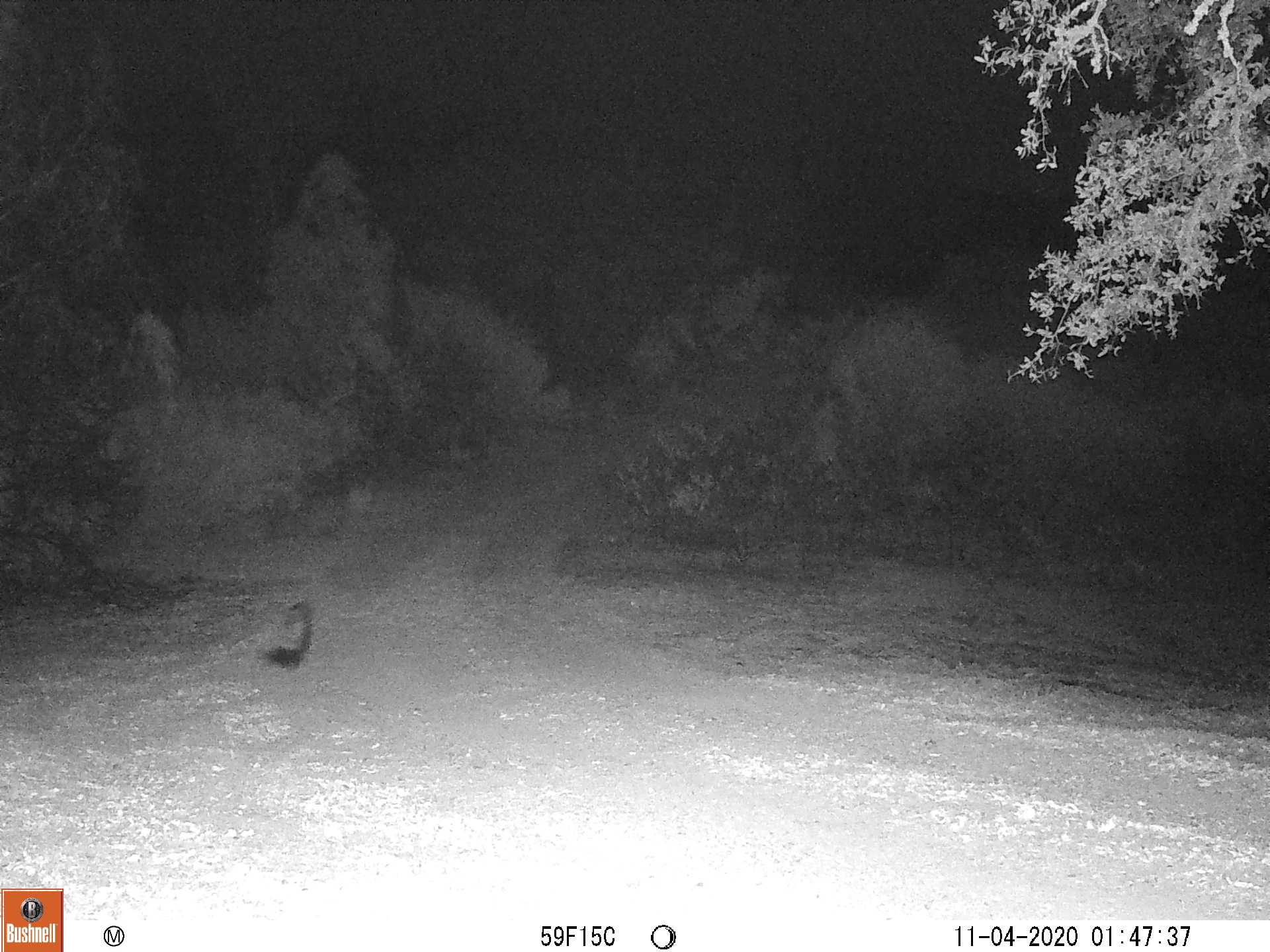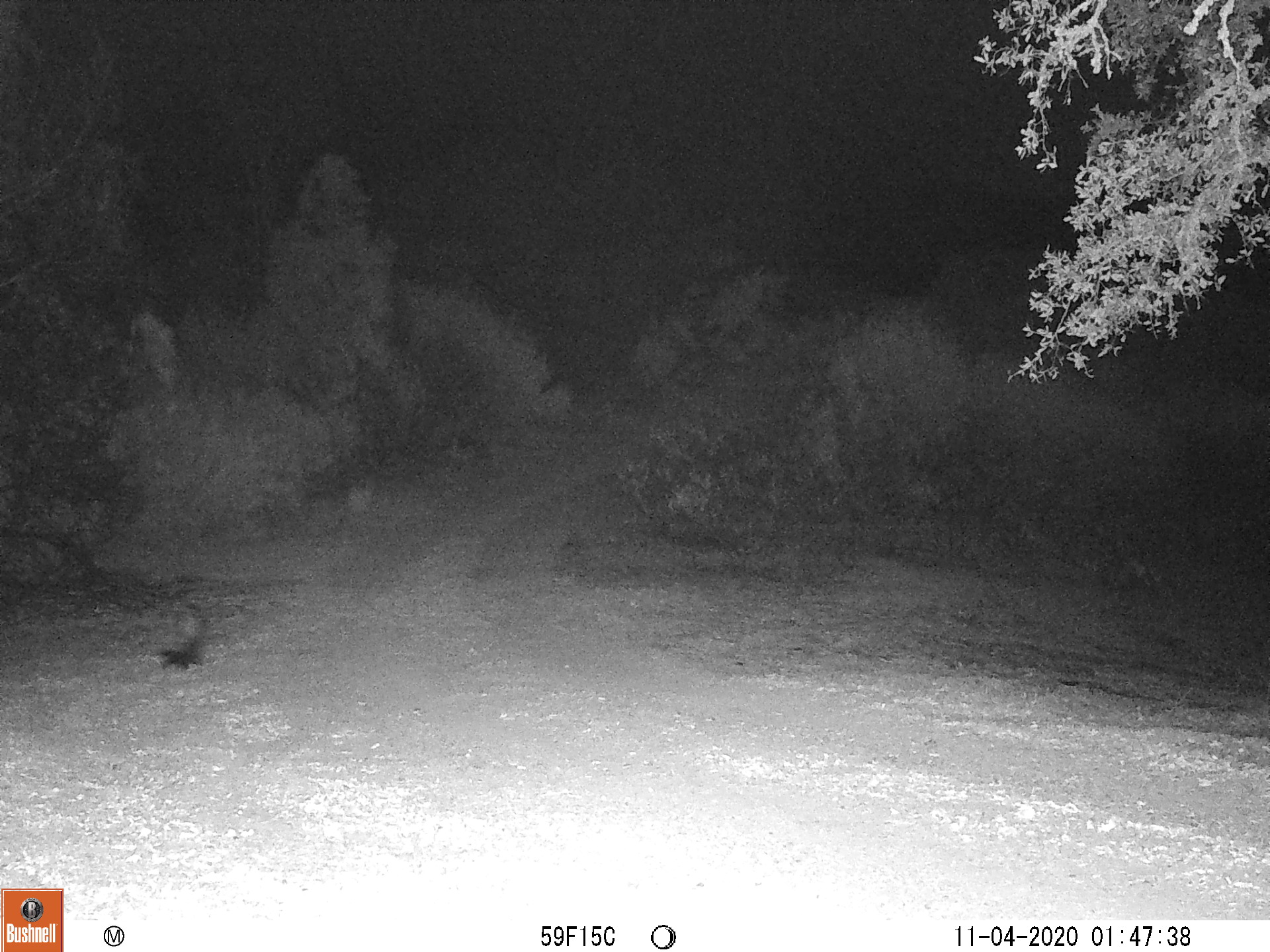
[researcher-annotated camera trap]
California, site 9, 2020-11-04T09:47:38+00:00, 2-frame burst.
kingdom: Animalia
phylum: Chordata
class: Mammalia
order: Carnivora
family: Mephitidae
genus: Mephitis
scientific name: Mephitis mephitis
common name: striped skunk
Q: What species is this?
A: Striped skunk (Mephitis mephitis).